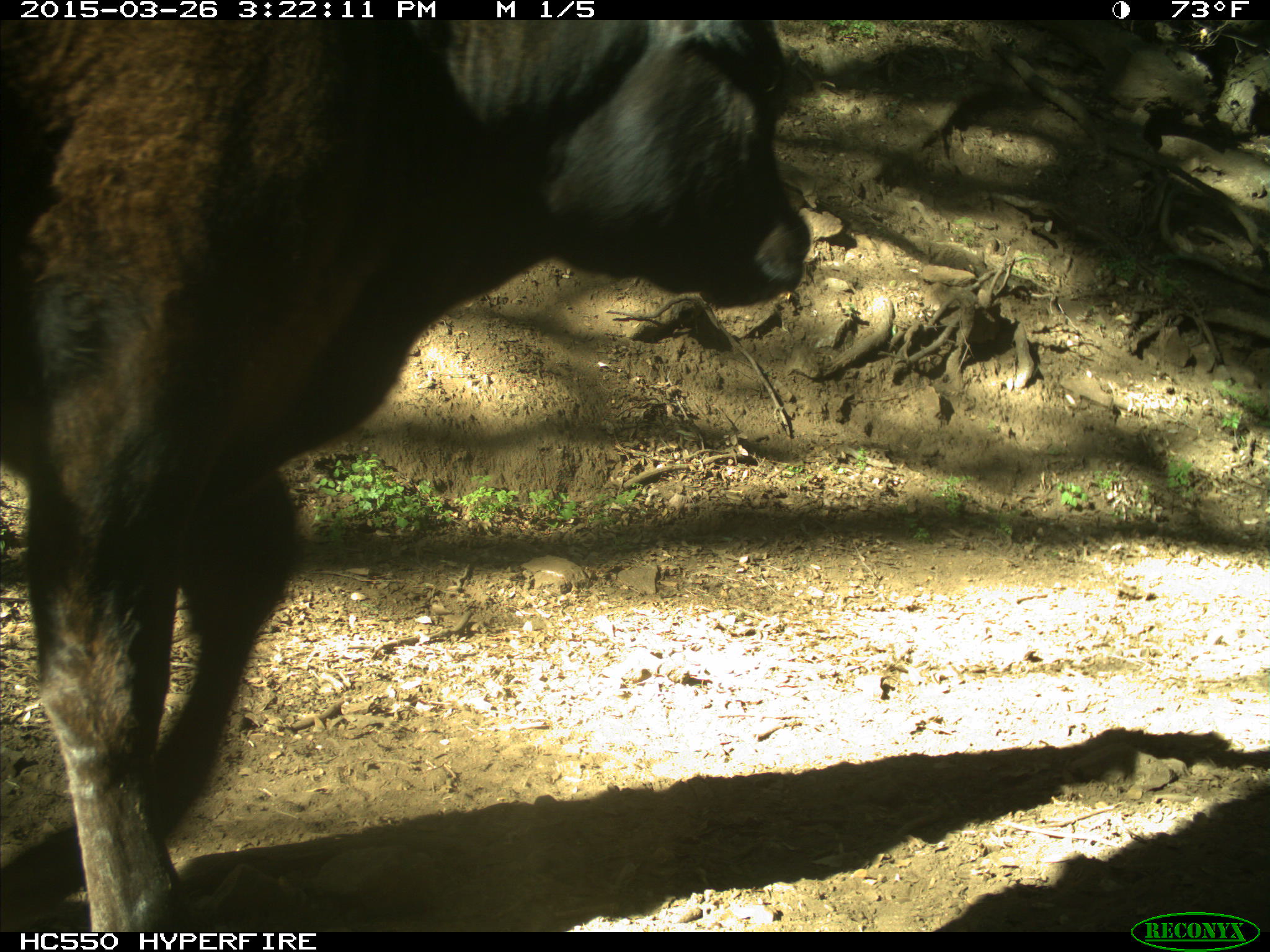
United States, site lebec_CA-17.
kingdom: Animalia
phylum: Chordata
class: Mammalia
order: Artiodactyla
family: Bovidae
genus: Bos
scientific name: Bos taurus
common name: domestic cow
Bos taurus (domestic cow).